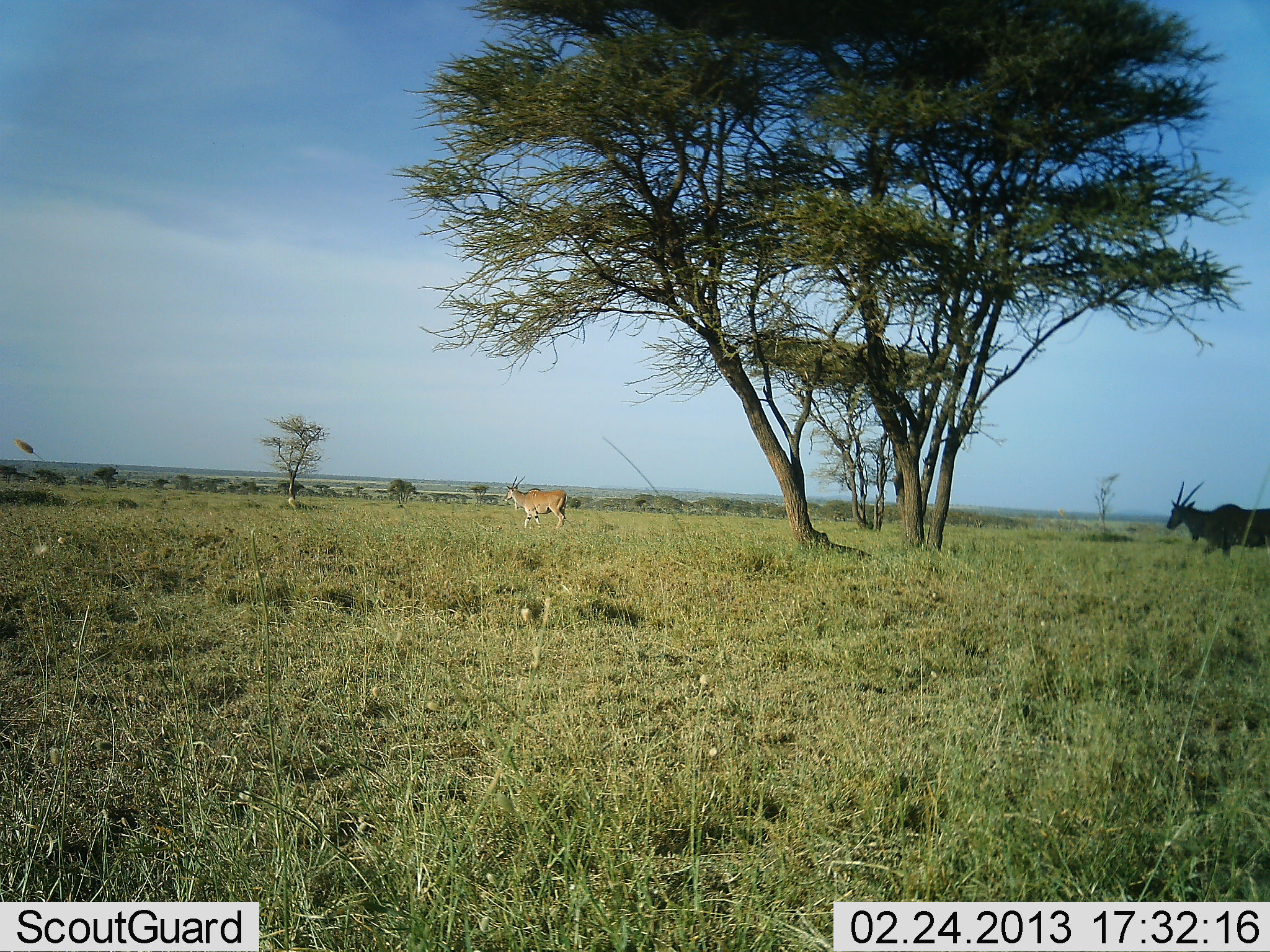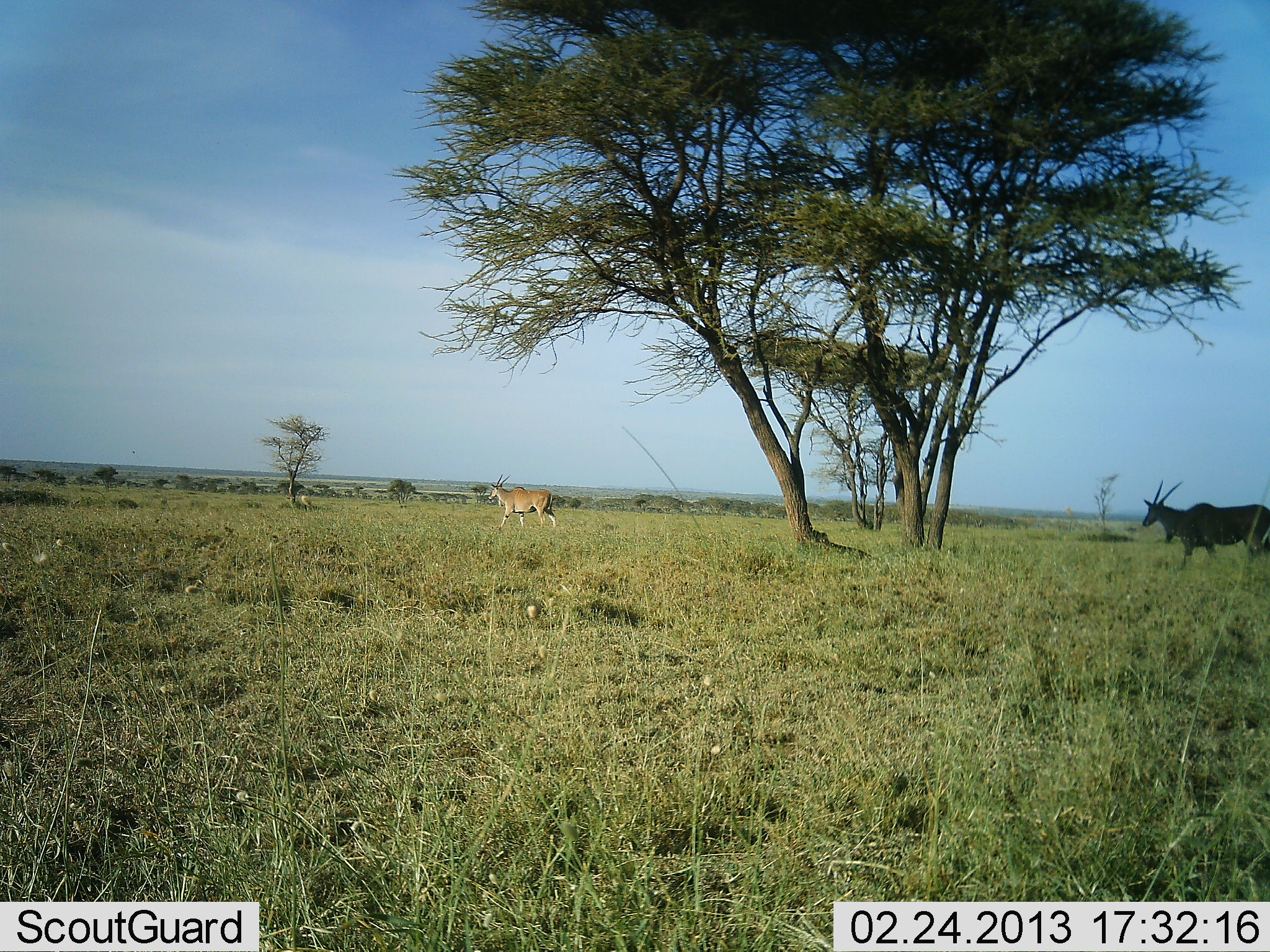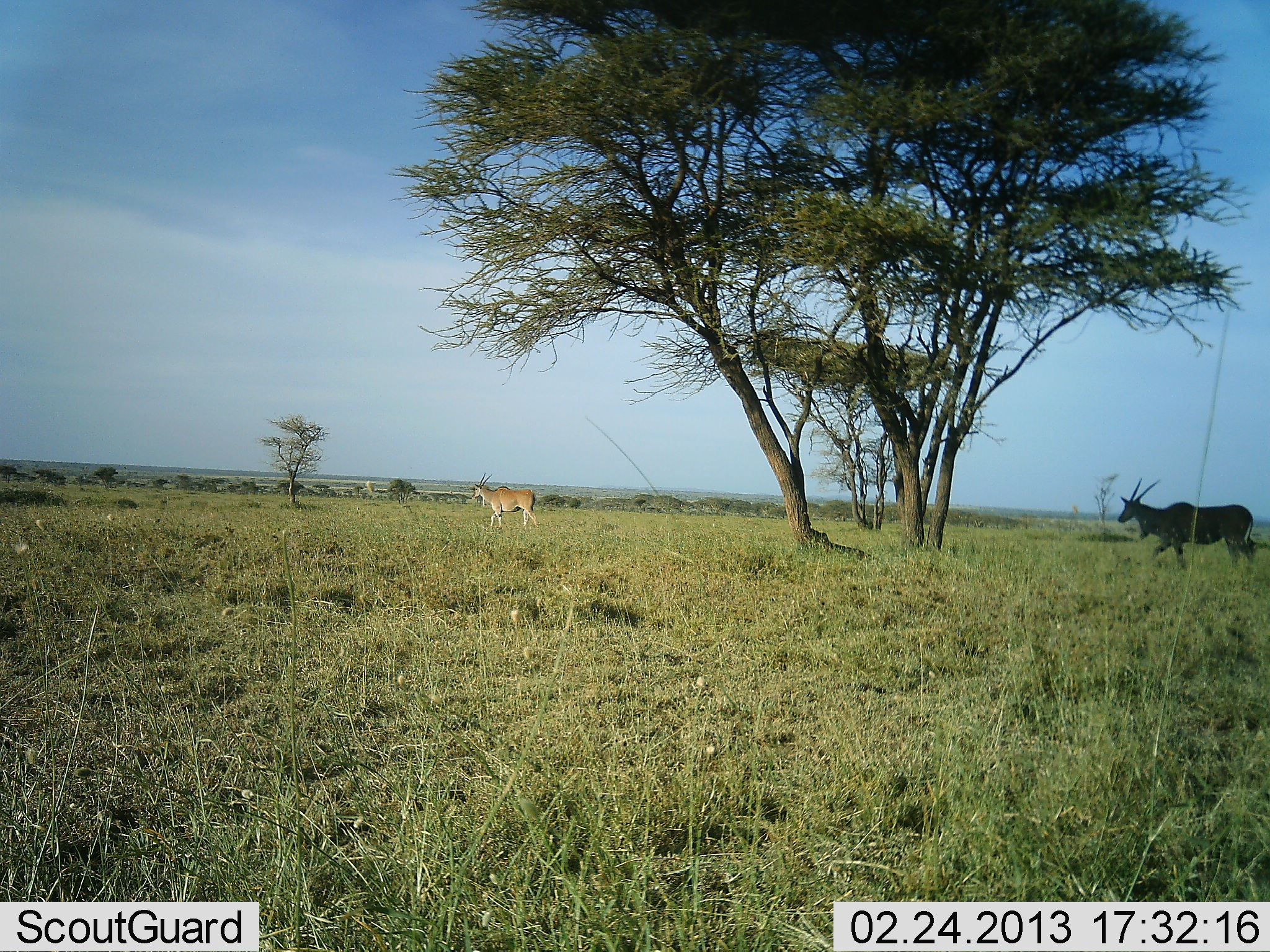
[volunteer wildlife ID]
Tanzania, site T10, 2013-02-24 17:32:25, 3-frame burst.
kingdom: Animalia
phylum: Chordata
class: Mammalia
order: Artiodactyla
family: Bovidae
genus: Tragelaphus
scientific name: Tragelaphus oryx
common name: eland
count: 2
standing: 4%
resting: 0%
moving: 96%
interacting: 0%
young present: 0%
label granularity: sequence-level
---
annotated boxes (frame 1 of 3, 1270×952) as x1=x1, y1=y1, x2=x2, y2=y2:
animal: x1=1165, y1=478, x2=1269, y2=558; x1=504, y1=474, x2=569, y2=532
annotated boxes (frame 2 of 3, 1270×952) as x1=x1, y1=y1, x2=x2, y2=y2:
animal: x1=1144, y1=478, x2=1270, y2=571; x1=488, y1=474, x2=557, y2=529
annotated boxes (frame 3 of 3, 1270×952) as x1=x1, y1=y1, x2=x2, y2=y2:
animal: x1=1118, y1=477, x2=1256, y2=575; x1=472, y1=471, x2=538, y2=529